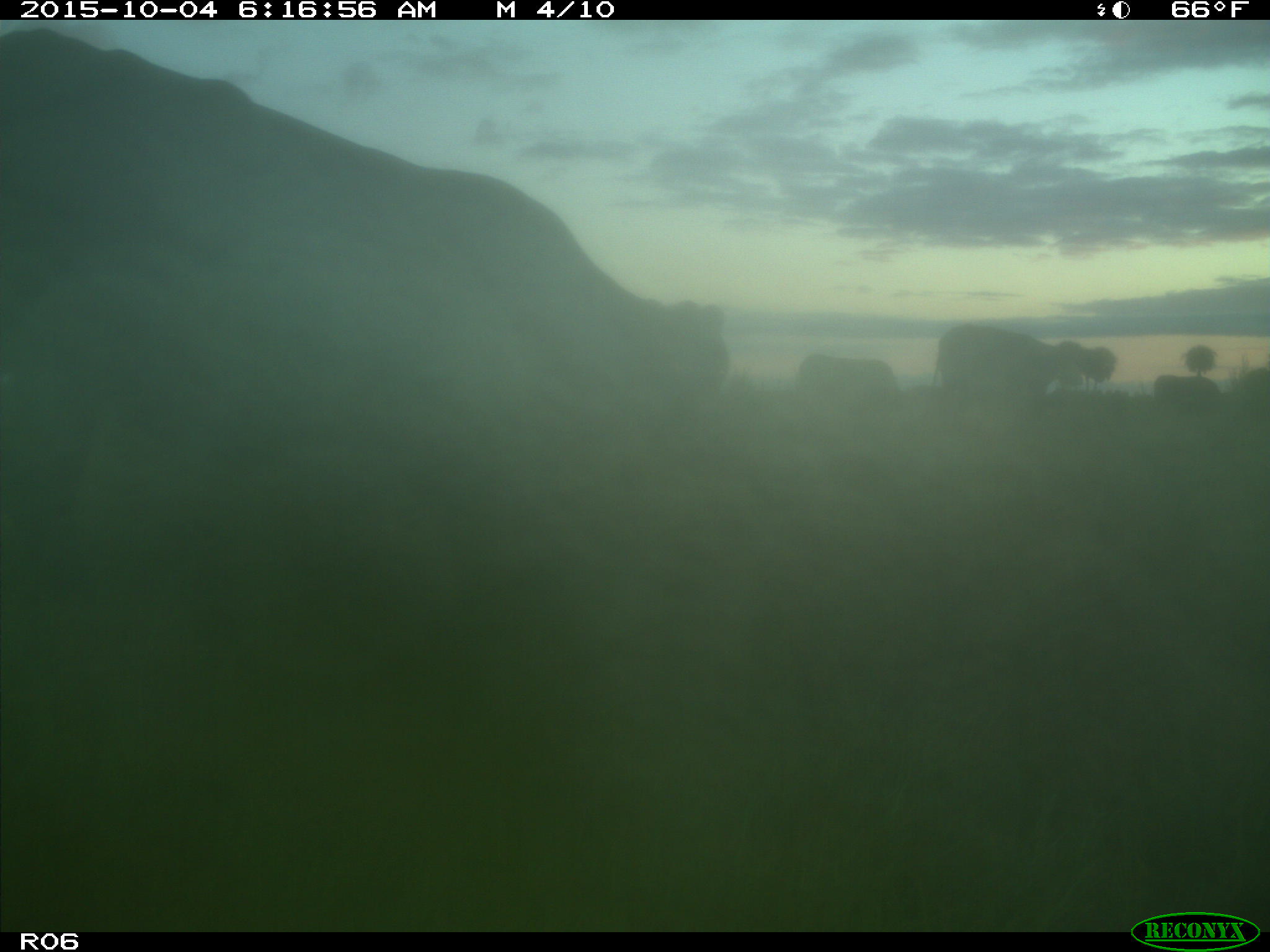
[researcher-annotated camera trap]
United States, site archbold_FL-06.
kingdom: Animalia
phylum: Chordata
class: Mammalia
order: Artiodactyla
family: Bovidae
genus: Bos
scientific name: Bos taurus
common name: domestic cow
Bos taurus (domestic cow).